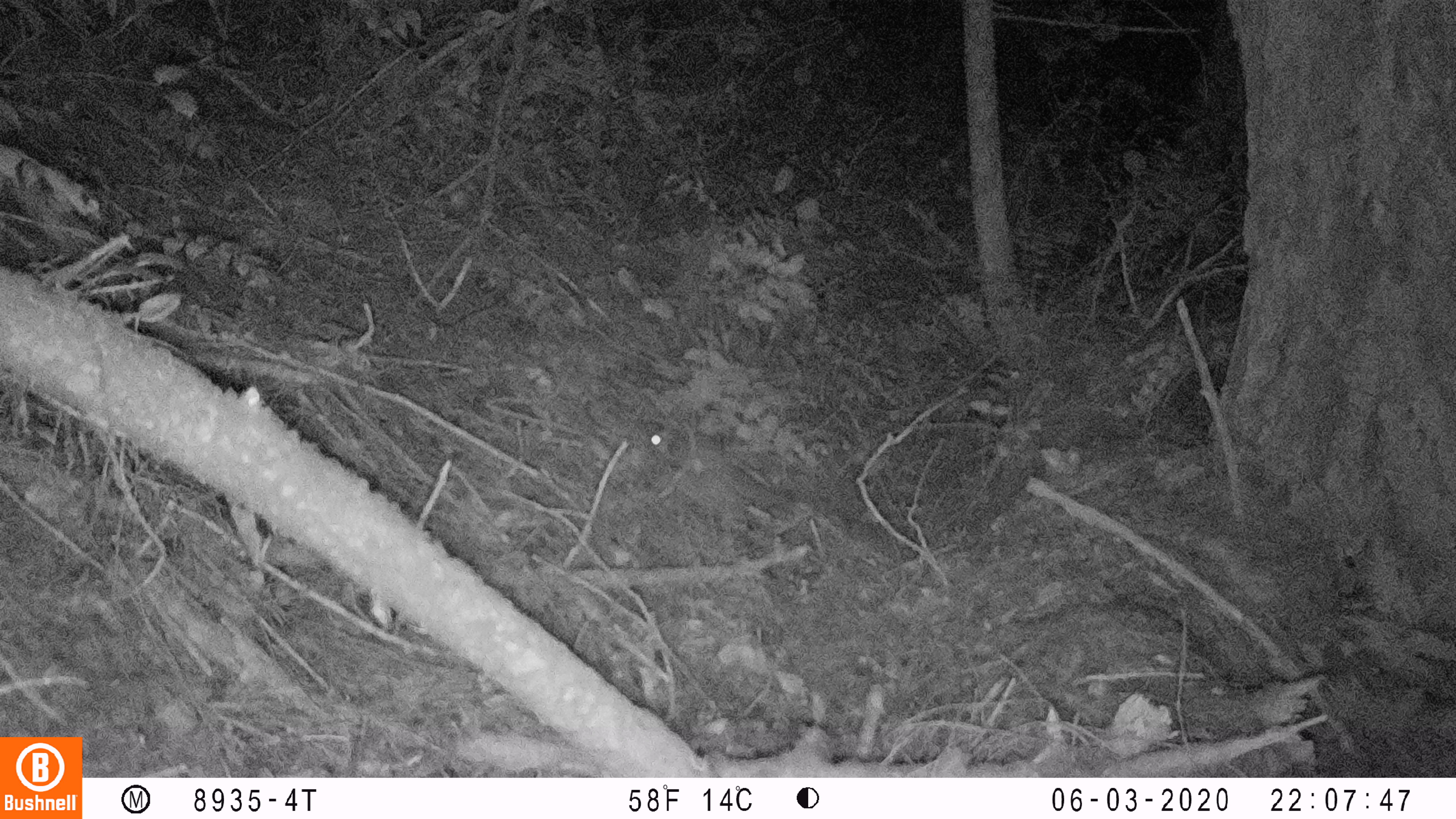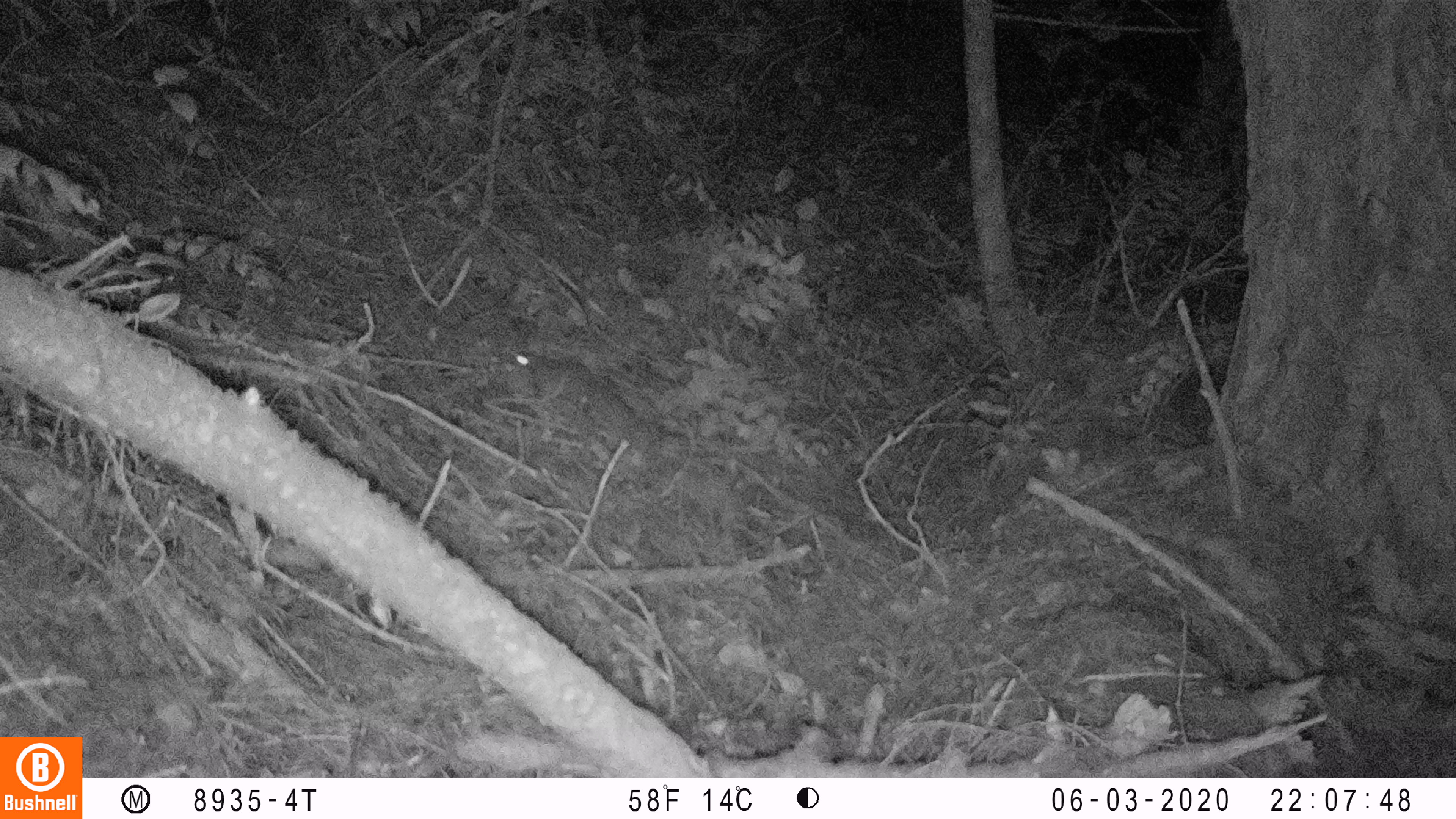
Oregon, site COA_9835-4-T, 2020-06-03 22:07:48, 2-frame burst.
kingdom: Animalia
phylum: Chordata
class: Mammalia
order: Rodentia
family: Sciuridae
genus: Glaucomys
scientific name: Glaucomys oregonensis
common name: humboldt's flying squirrel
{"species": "humboldt's flying squirrel (Glaucomys oregonensis)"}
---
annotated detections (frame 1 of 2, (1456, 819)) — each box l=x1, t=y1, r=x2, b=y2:
humboldt's flying squirrel: l=633, t=413, r=810, b=512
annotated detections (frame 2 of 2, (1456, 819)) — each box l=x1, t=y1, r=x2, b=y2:
humboldt's flying squirrel: l=494, t=340, r=670, b=448